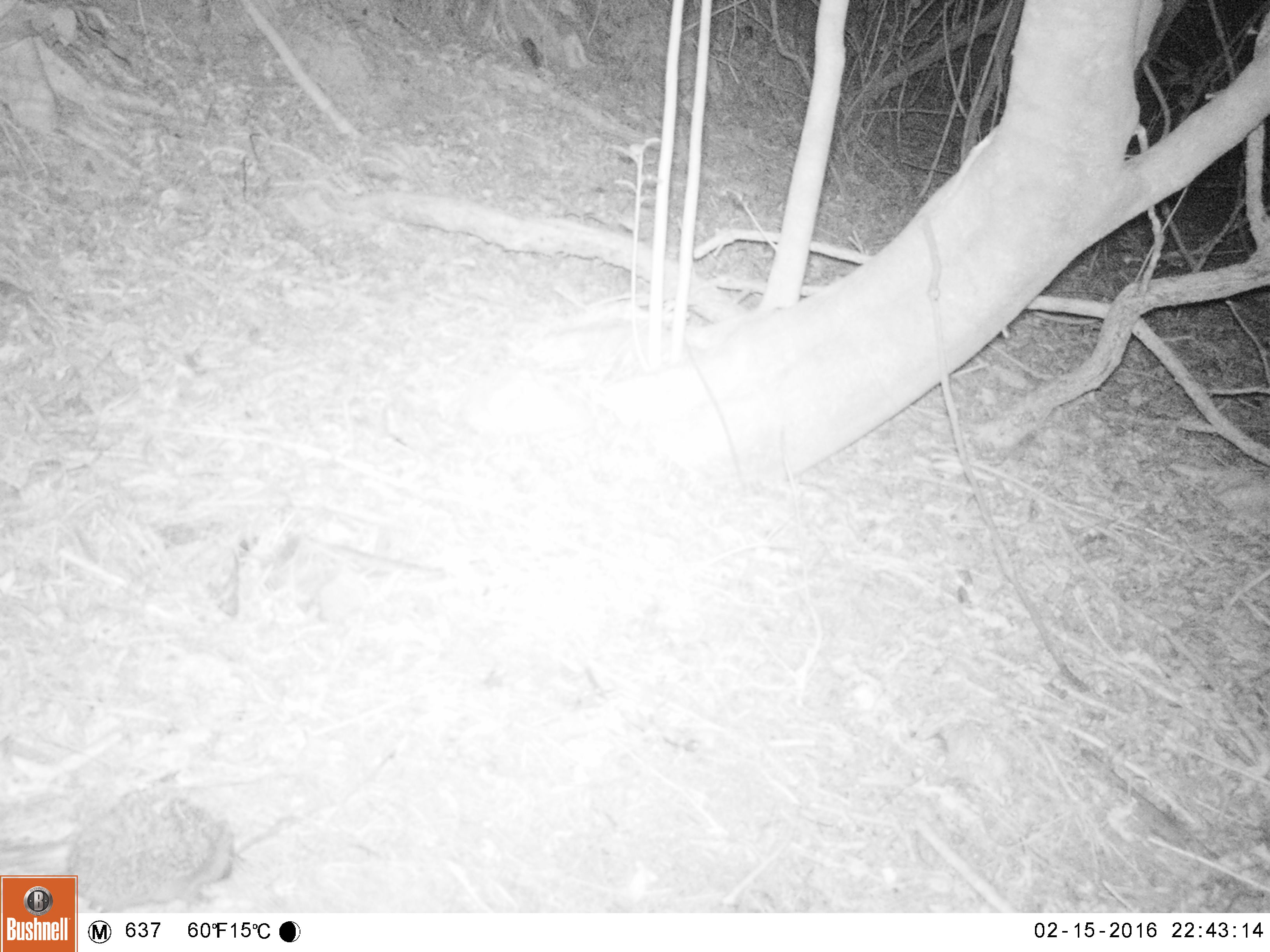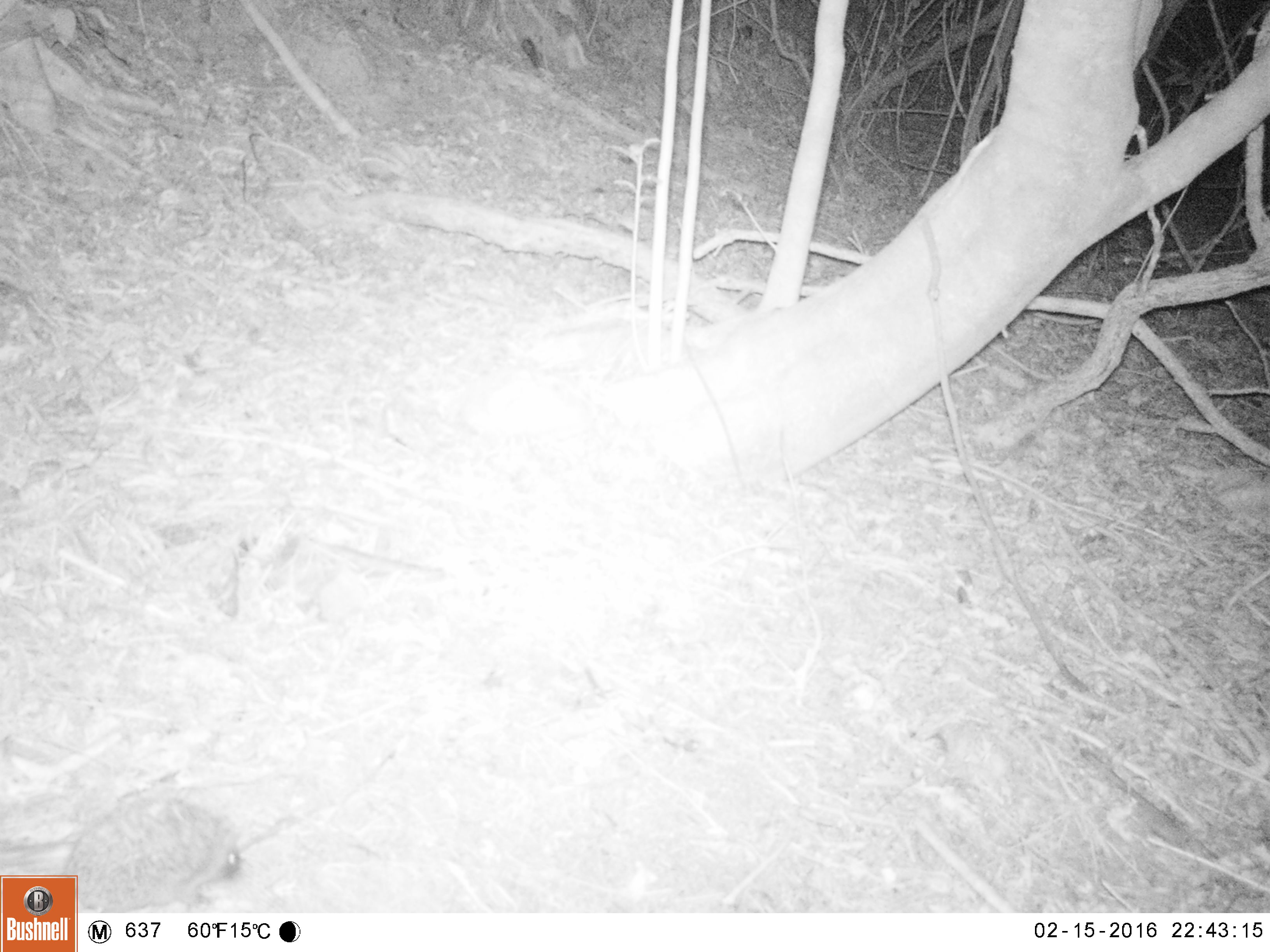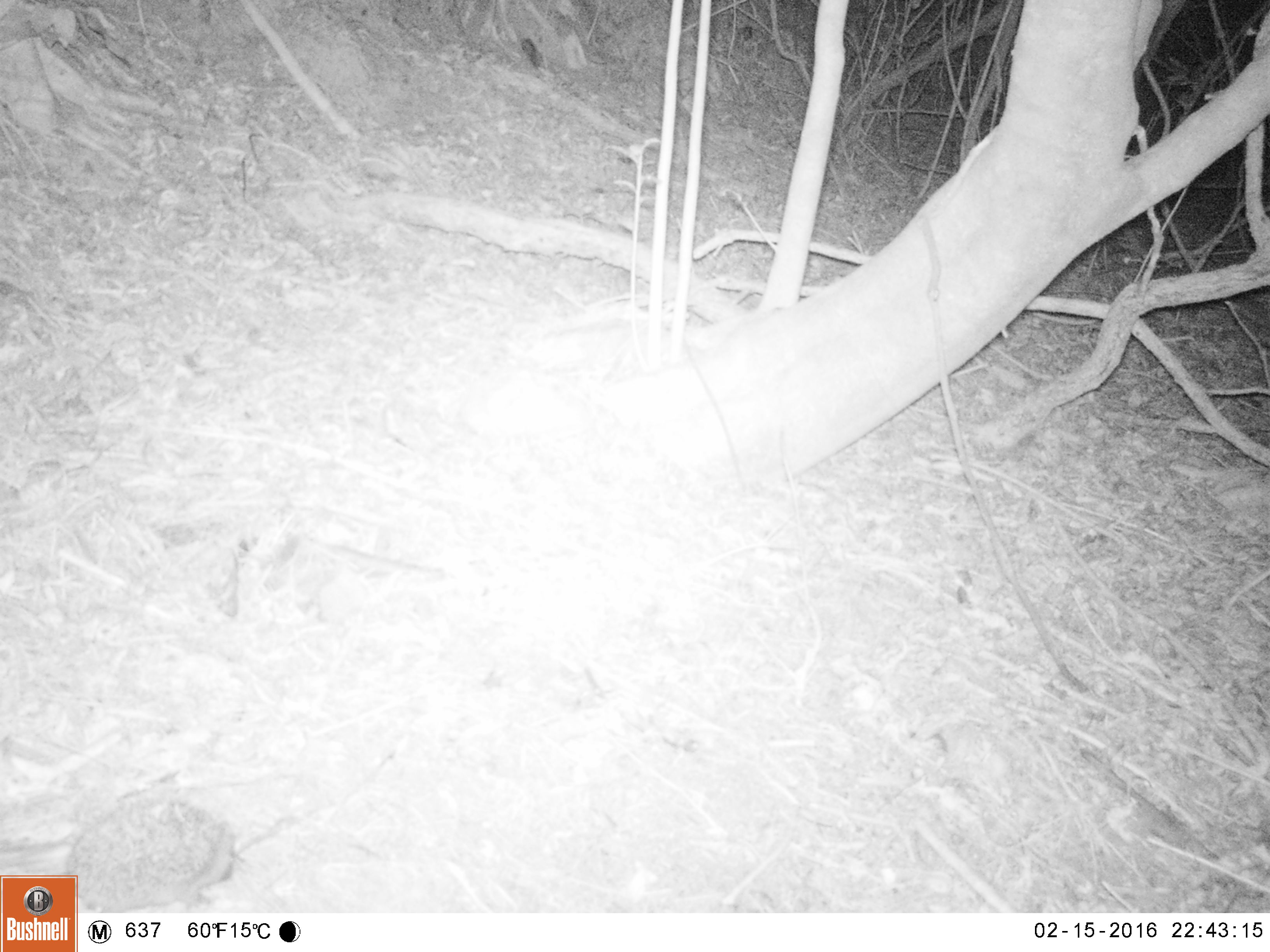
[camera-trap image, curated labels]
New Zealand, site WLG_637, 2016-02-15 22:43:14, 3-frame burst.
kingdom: Animalia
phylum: Chordata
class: Mammalia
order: Eulipotyphla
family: Erinaceidae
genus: Erinaceus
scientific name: Erinaceus europaeus europaeus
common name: european hedgehog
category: hedgehog